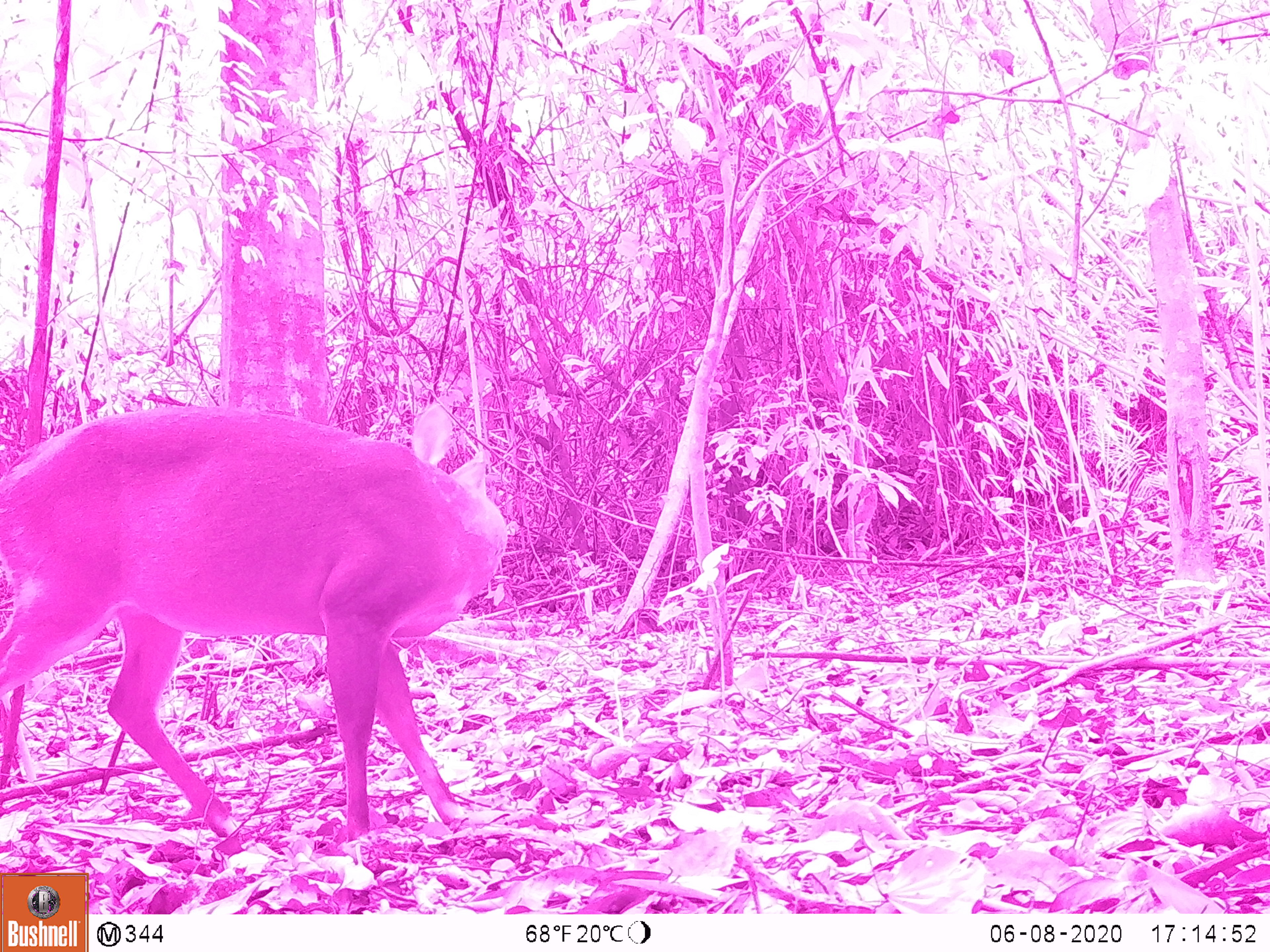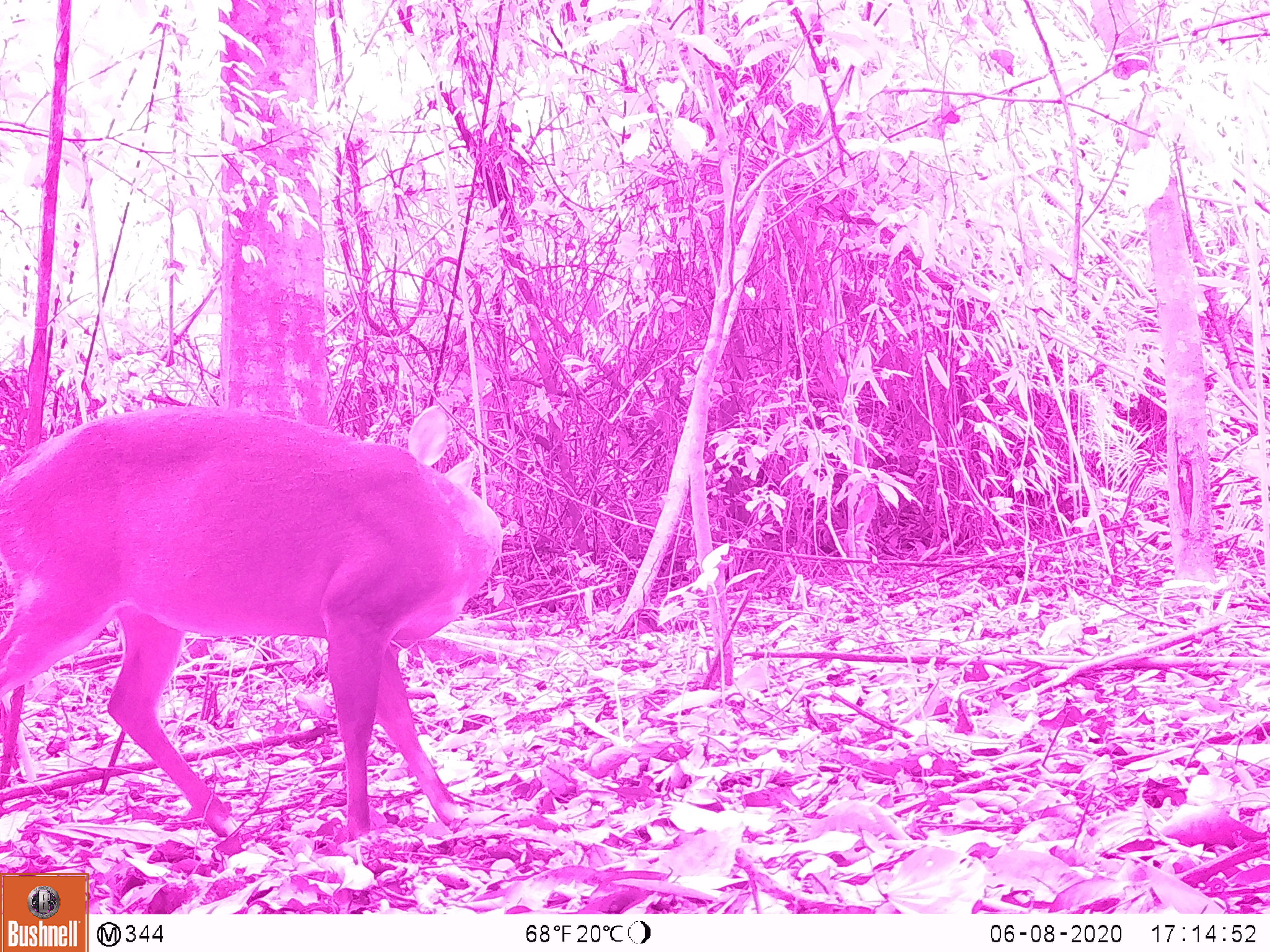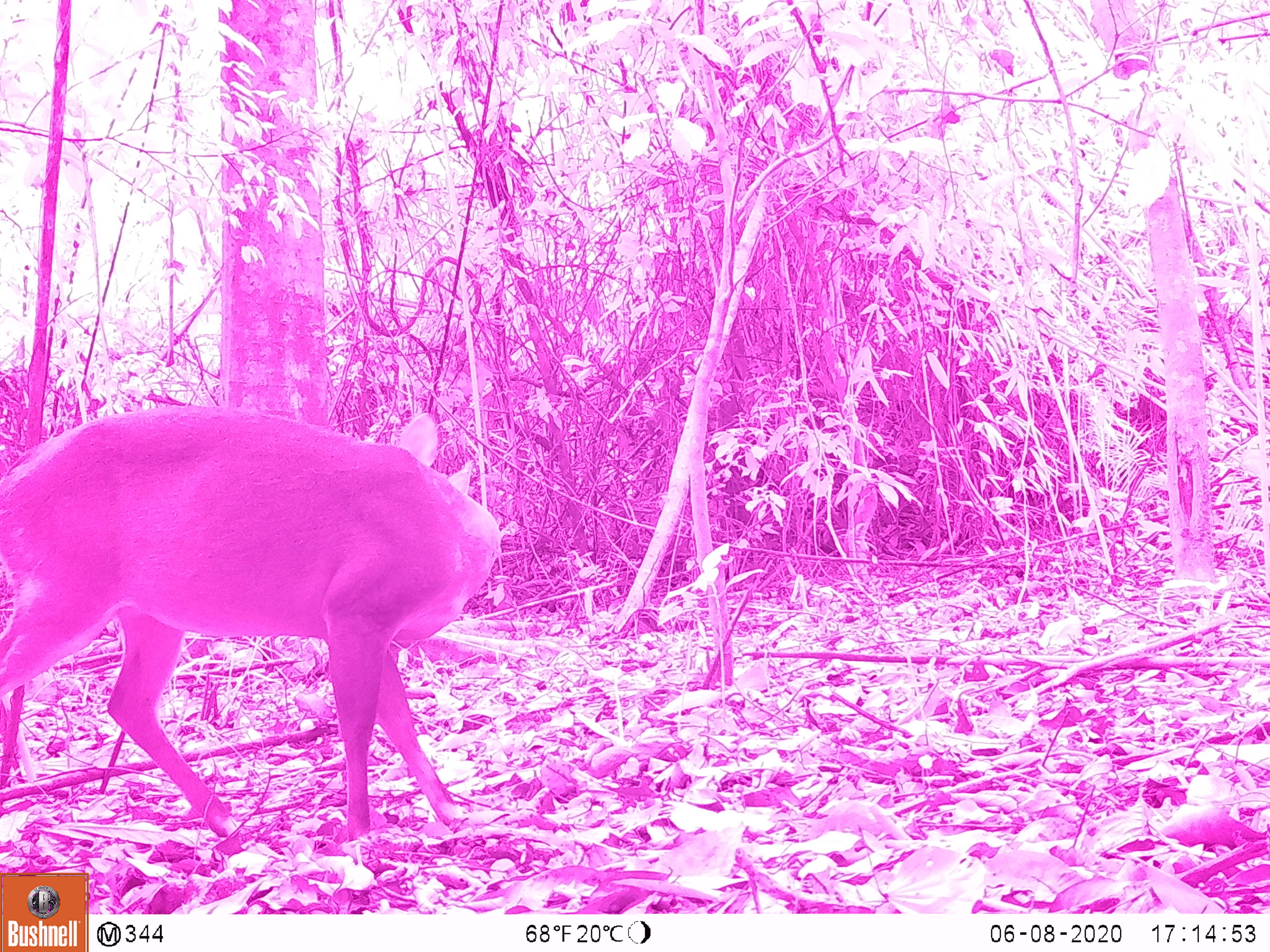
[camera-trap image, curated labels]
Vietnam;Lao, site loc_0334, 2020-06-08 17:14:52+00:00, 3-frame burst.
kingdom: Animalia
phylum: Chordata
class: Mammalia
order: Artiodactyla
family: Cervidae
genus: Muntiacus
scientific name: Muntiacus vuquangensis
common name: large-antlered muntjac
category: large antlered muntjac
Large antlered muntjac (large-antlered muntjac) (Muntiacus vuquangensis). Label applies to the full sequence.